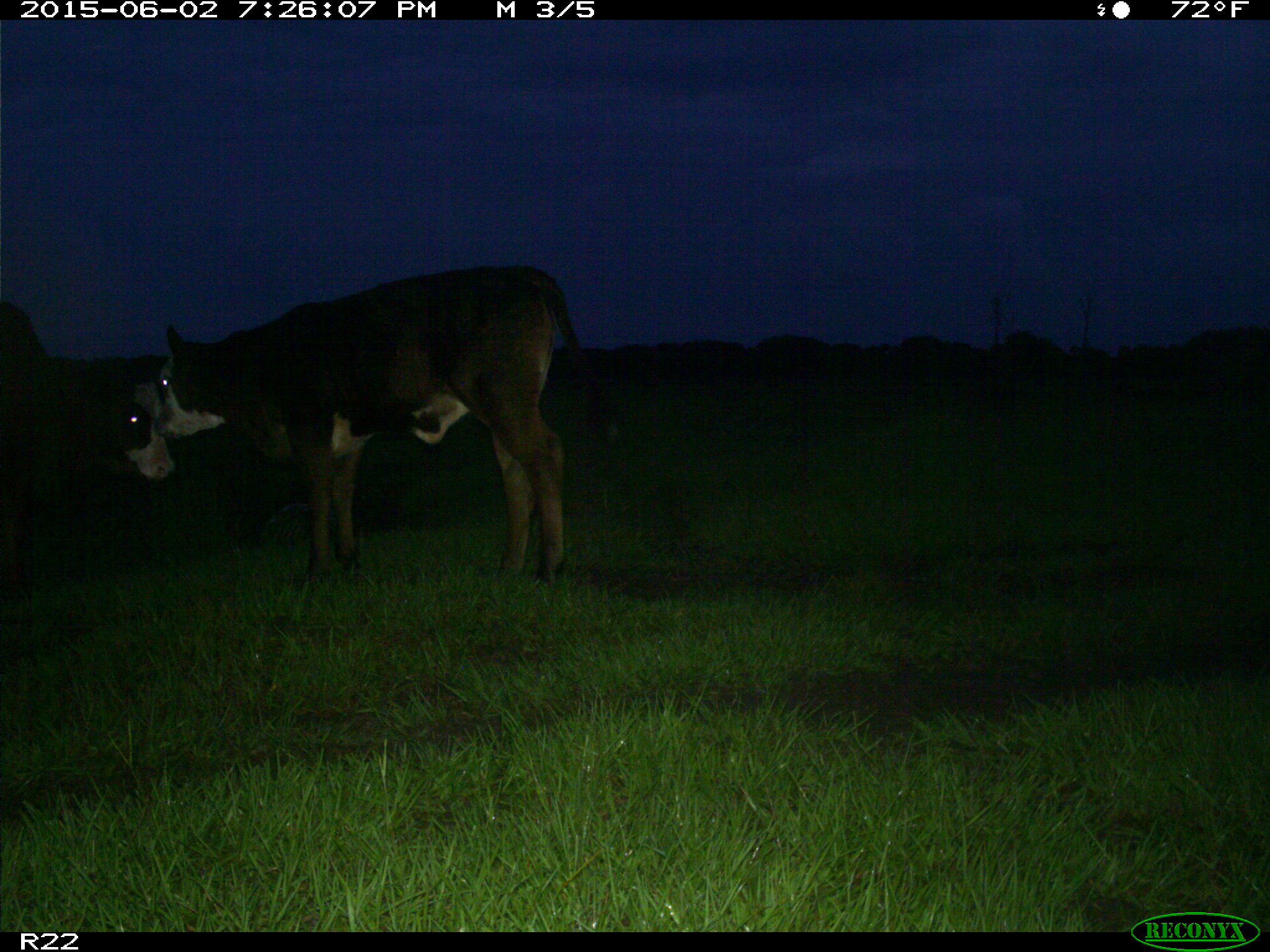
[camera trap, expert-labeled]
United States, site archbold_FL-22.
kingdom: Animalia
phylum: Chordata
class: Mammalia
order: Artiodactyla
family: Bovidae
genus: Bos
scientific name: Bos taurus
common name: domestic cow